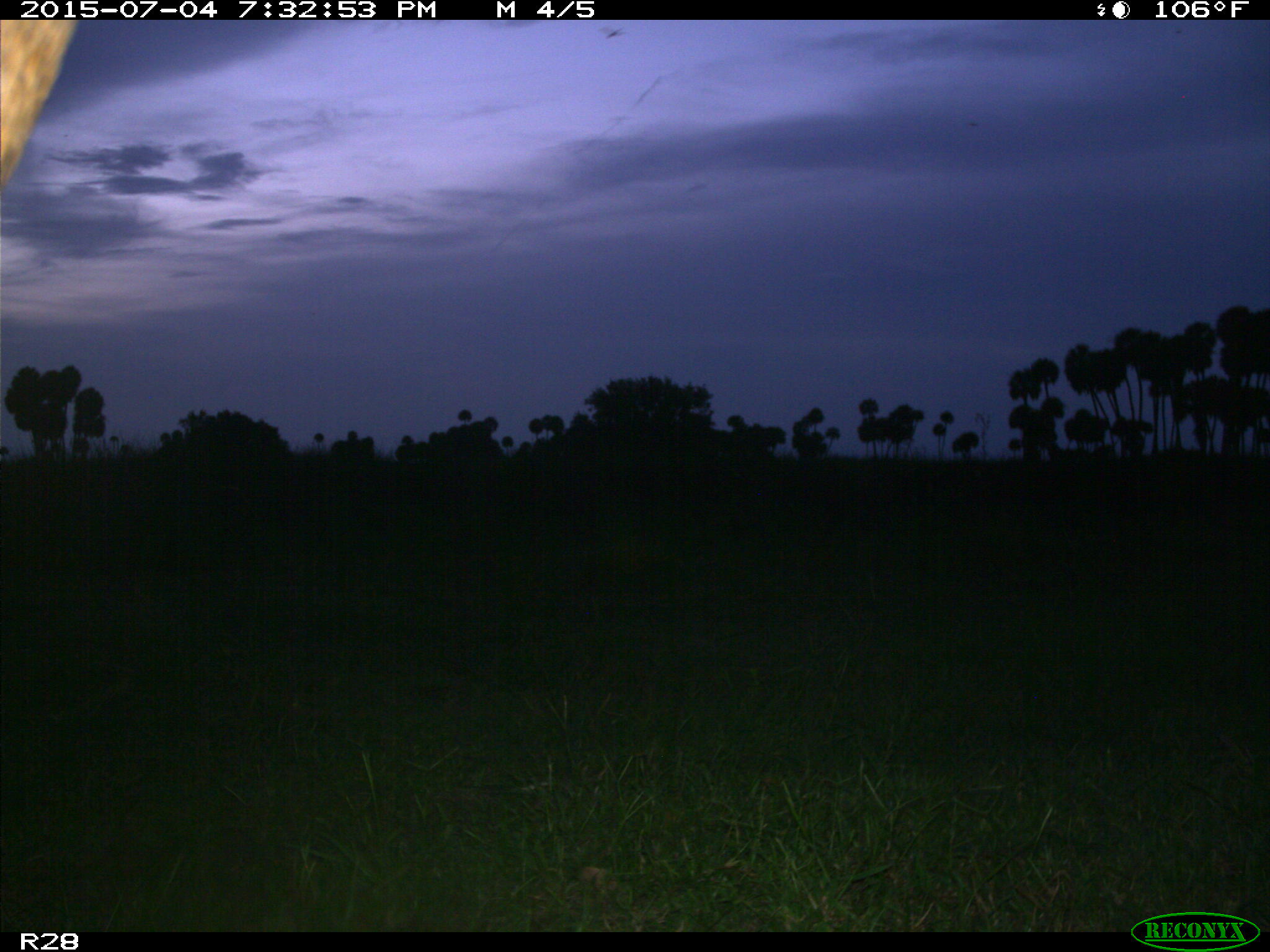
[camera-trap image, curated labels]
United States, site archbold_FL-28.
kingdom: Animalia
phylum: Chordata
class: Mammalia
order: Artiodactyla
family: Bovidae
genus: Bos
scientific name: Bos taurus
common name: domestic cow